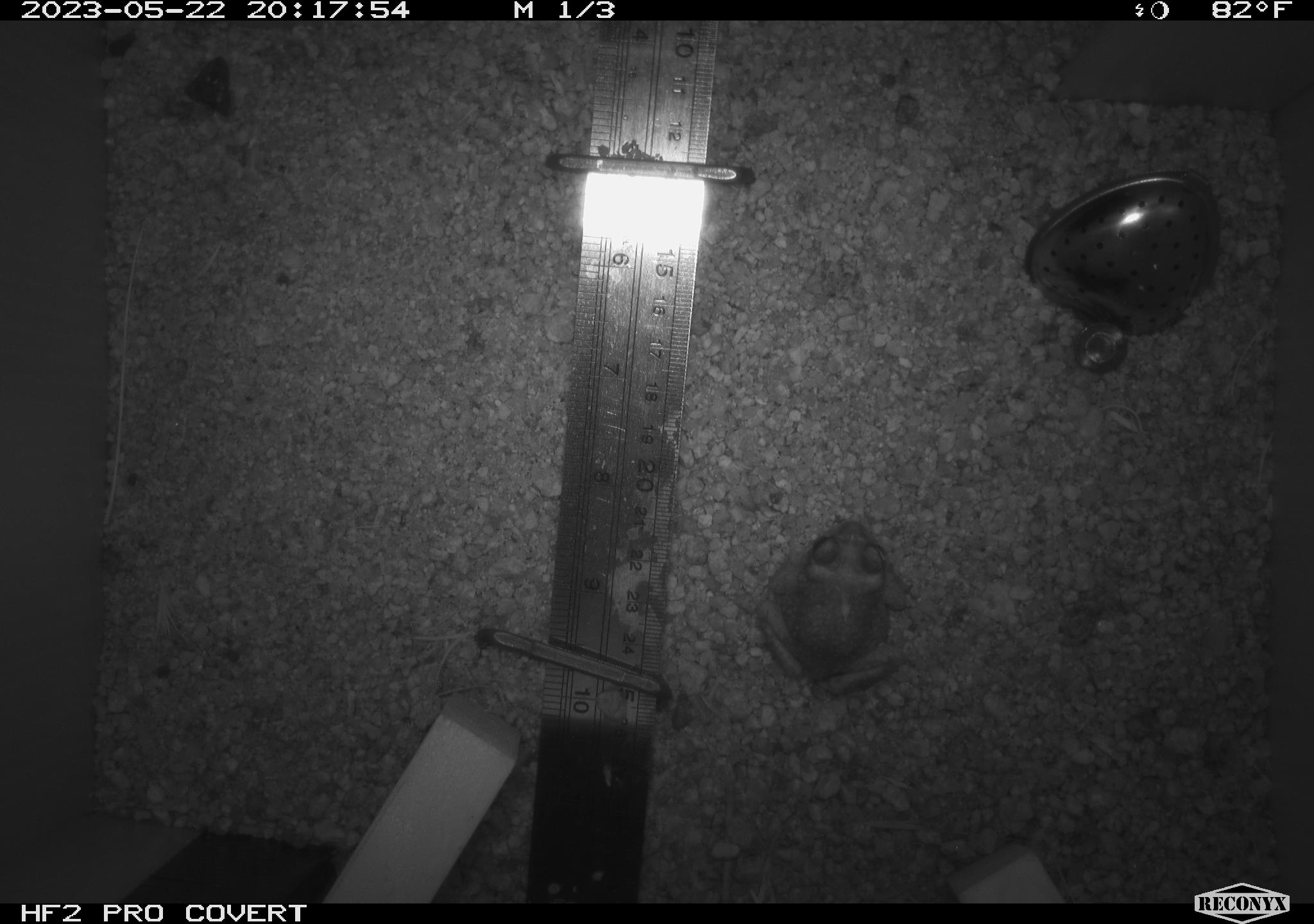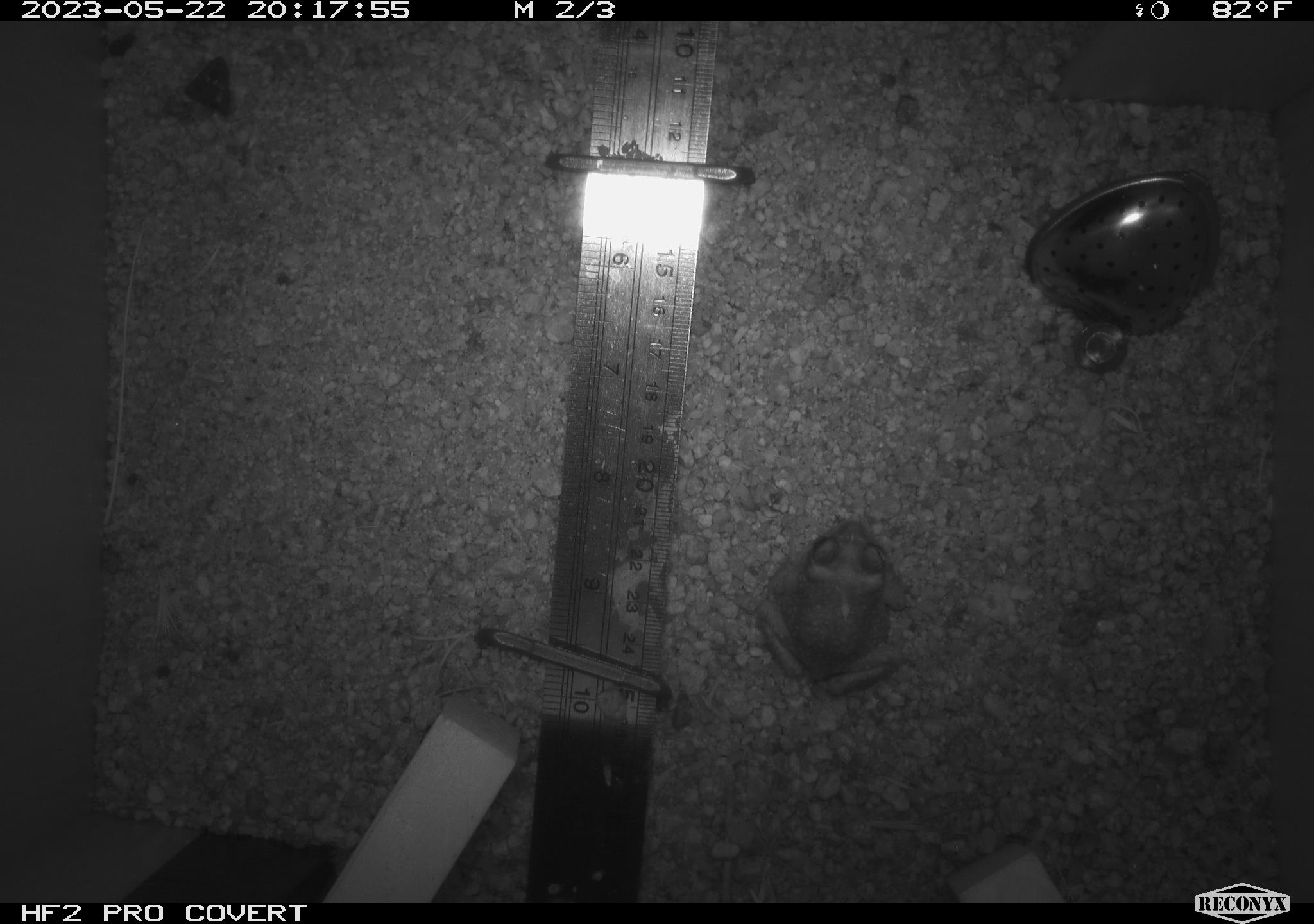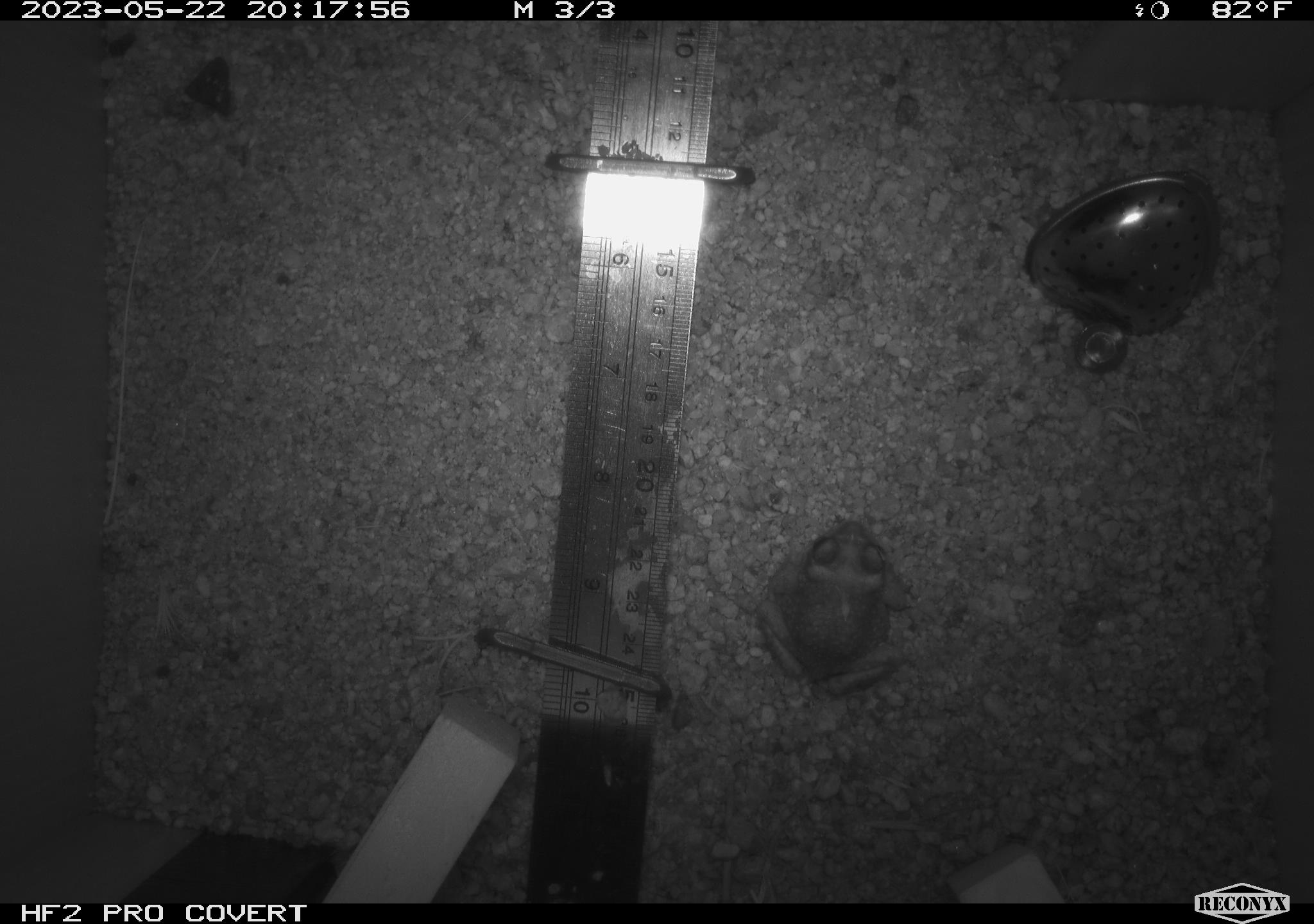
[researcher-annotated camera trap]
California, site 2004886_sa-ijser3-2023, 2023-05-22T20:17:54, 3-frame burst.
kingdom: Animalia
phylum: Chordata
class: Amphibia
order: Anura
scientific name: Anura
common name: frogs